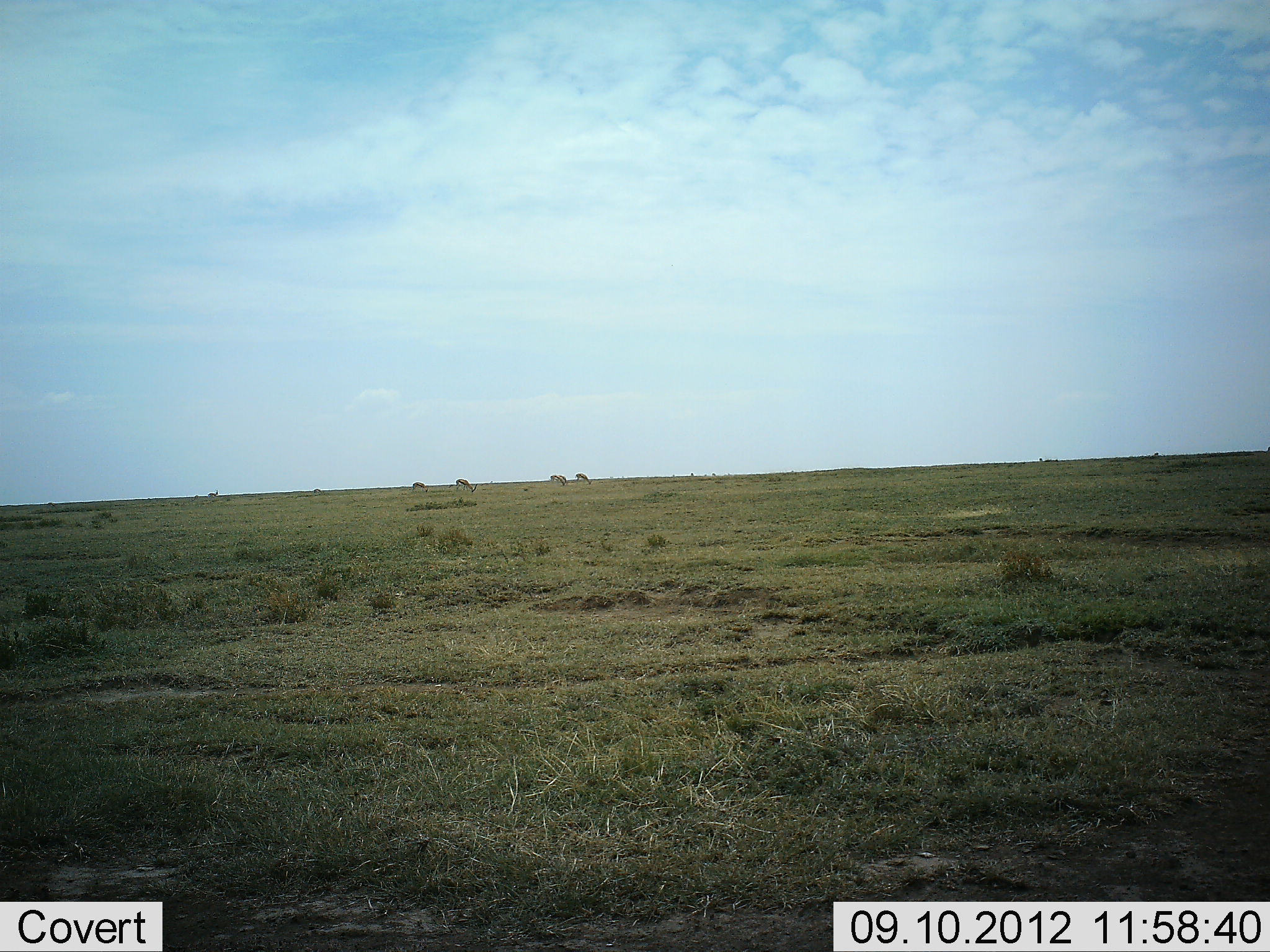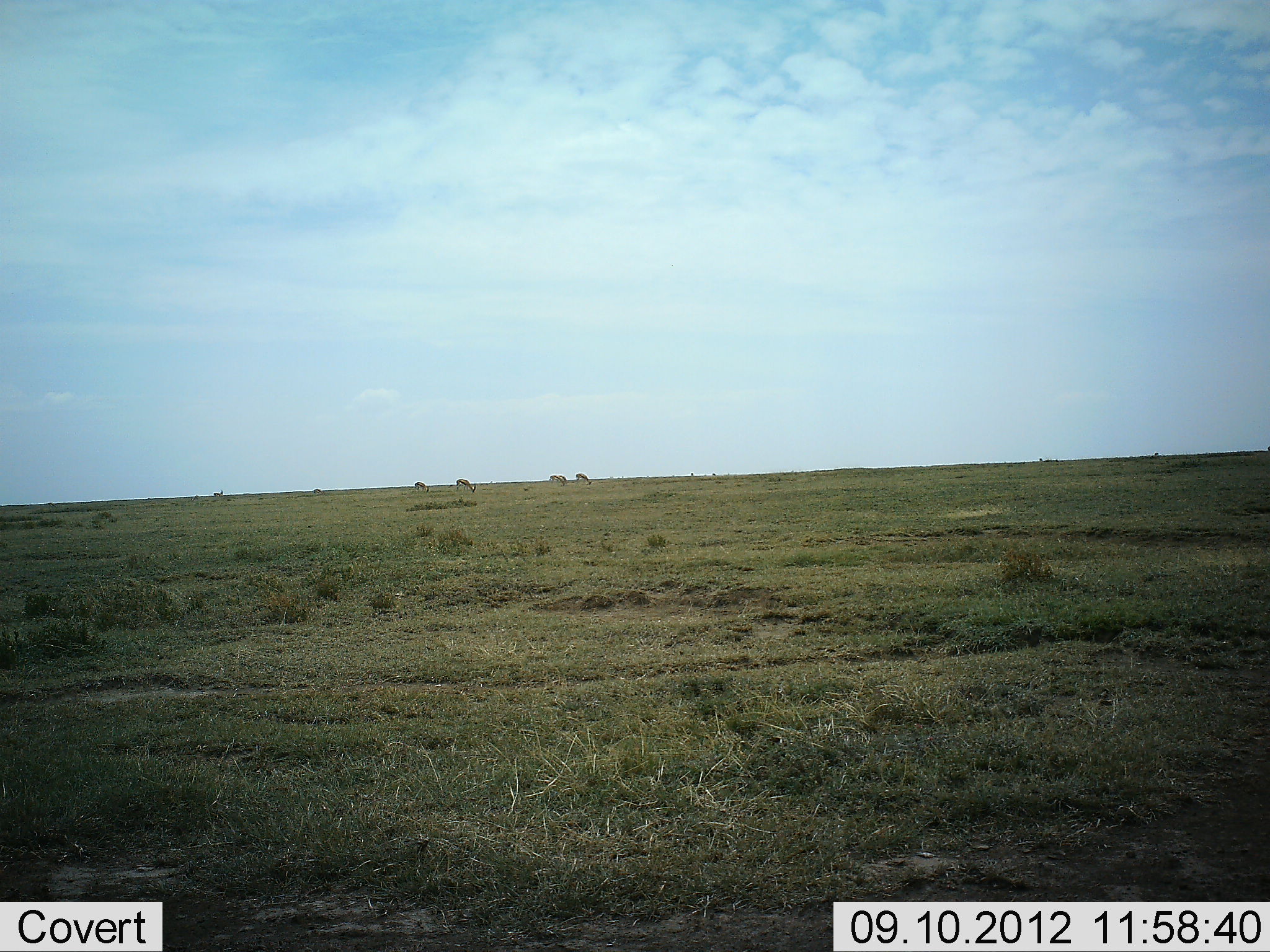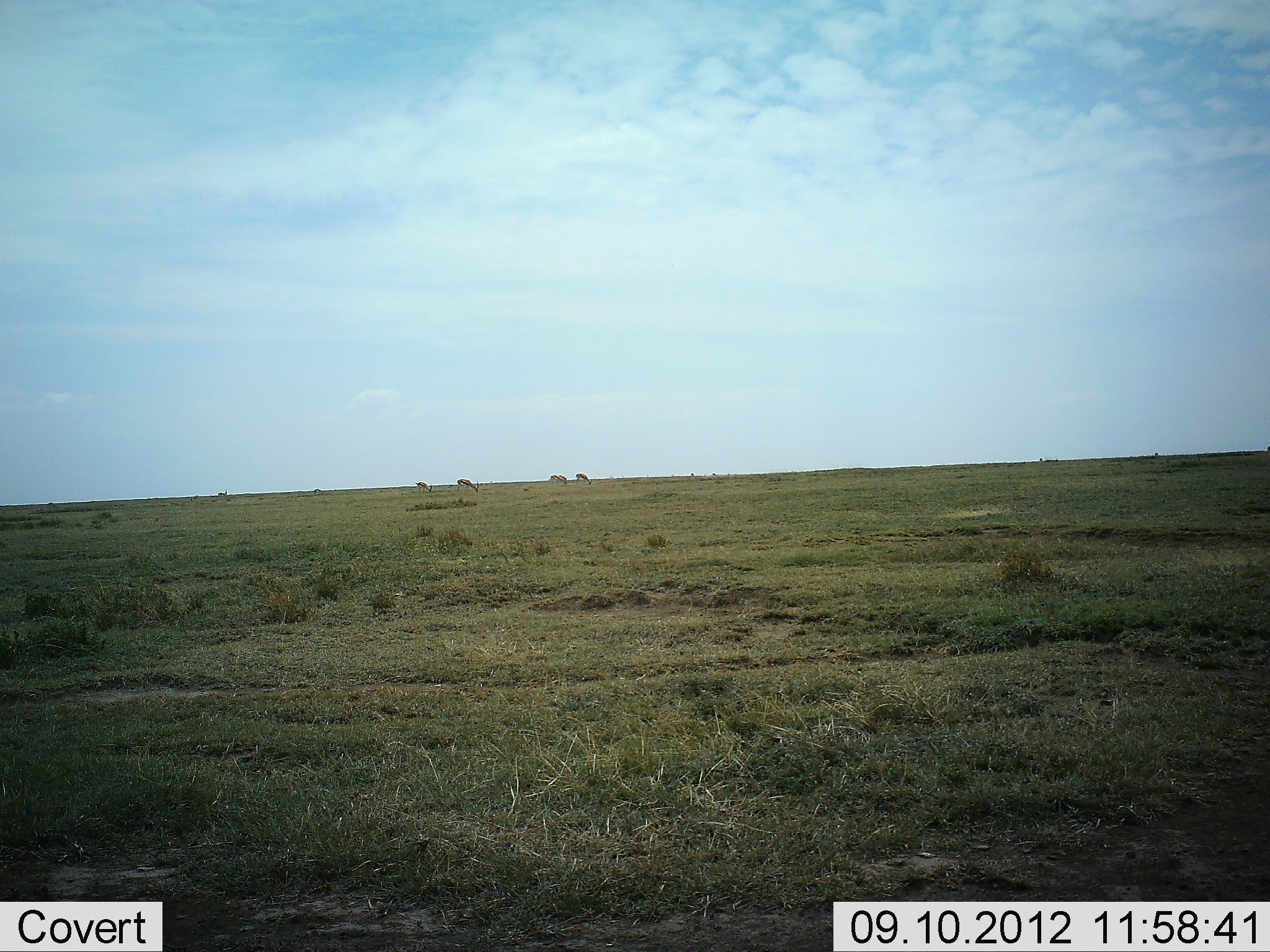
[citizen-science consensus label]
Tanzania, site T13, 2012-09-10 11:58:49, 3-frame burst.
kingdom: Animalia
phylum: Chordata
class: Mammalia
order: Artiodactyla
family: Bovidae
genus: Eudorcas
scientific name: Eudorcas thomsonii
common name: thomson's gazelle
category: gazellethomsons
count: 5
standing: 14%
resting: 0%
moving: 43%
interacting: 0%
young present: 0%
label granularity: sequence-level